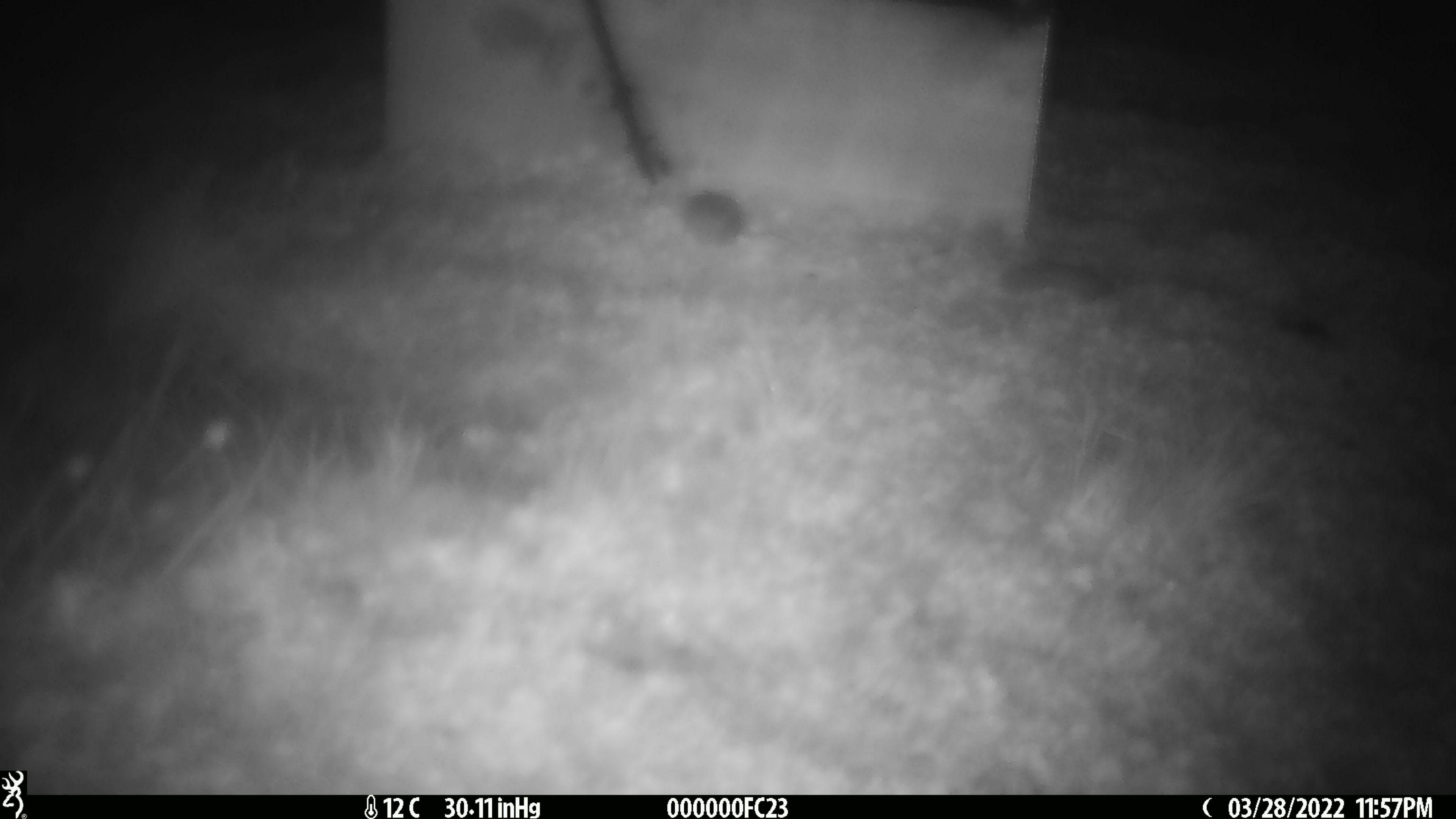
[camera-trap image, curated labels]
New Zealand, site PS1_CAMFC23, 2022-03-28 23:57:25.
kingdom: Animalia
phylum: Chordata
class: Mammalia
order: Rodentia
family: Muridae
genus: Mus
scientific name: Mus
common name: mouse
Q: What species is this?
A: Mouse (Mus).